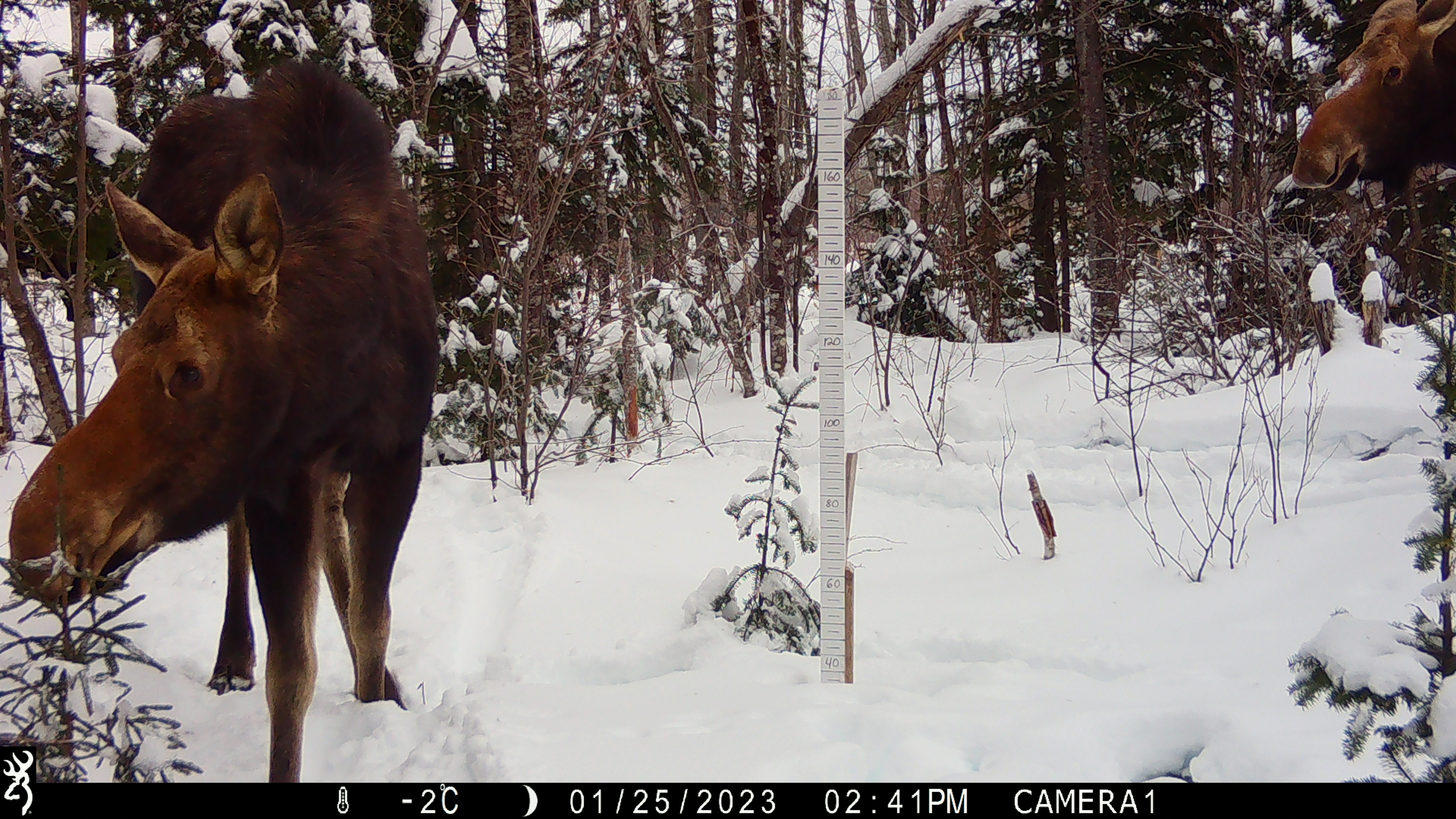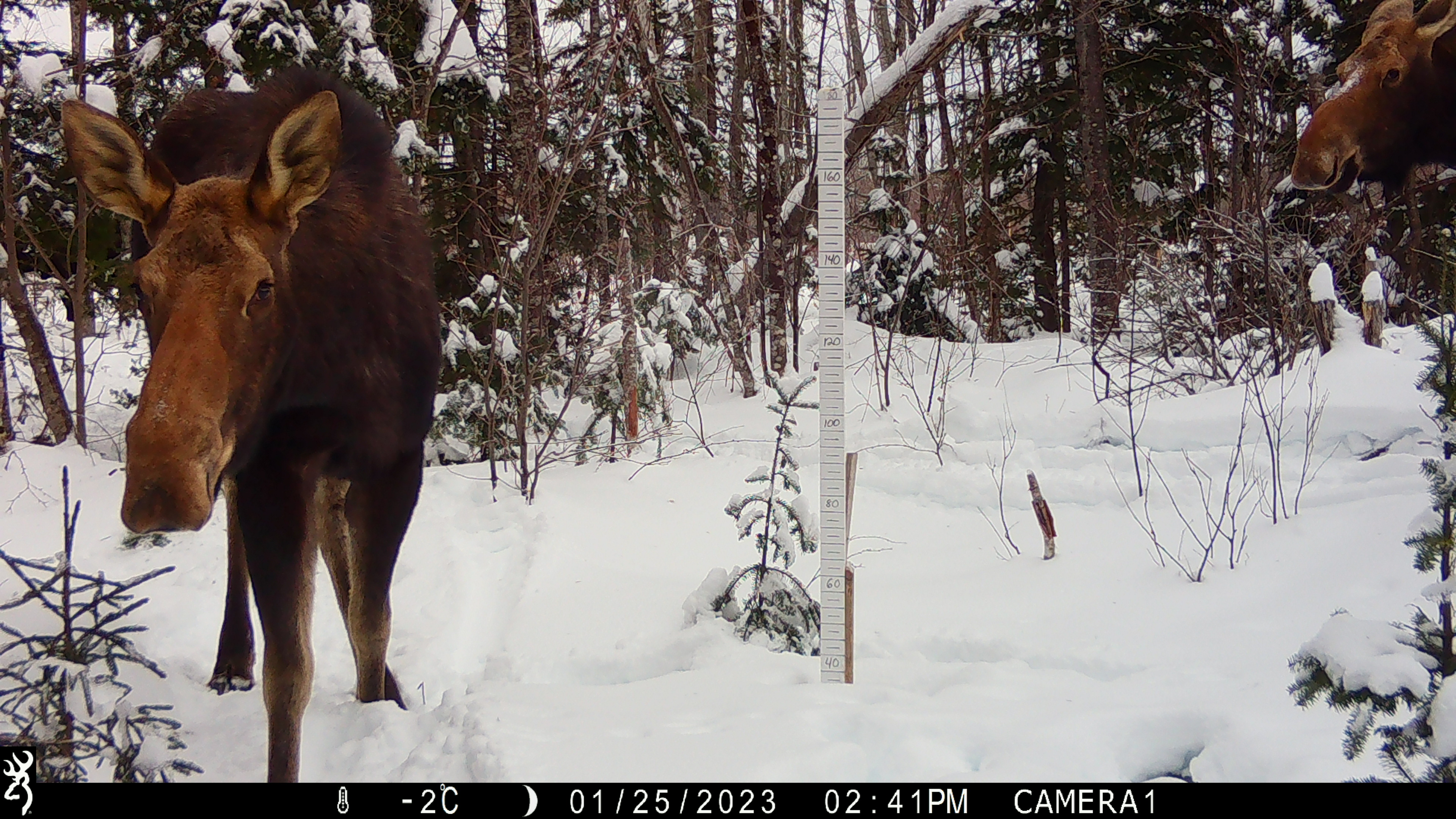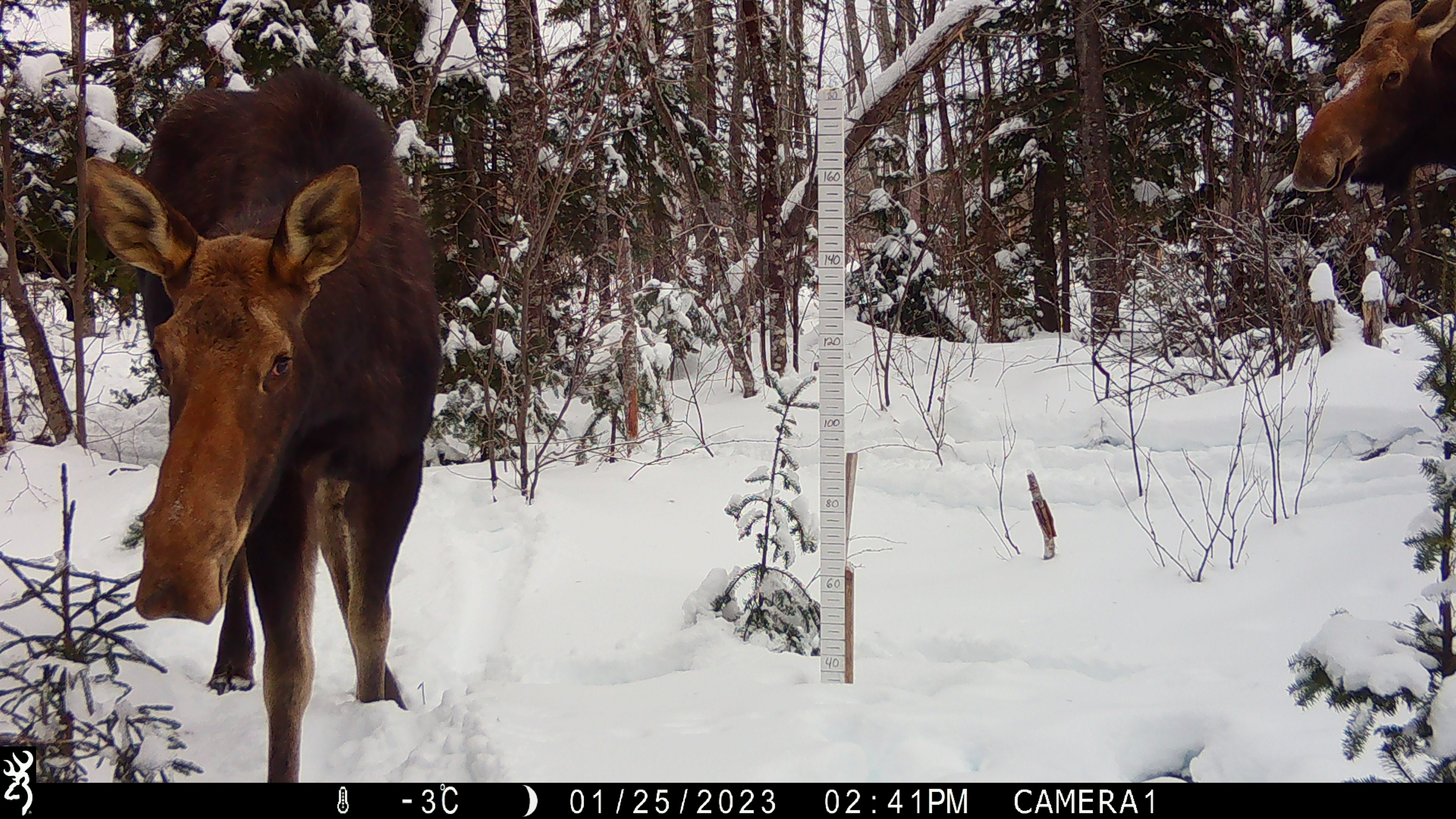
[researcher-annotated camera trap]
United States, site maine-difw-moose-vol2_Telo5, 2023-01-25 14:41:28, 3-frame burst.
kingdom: Animalia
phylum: Chordata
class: Mammalia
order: Artiodactyla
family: Cervidae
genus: Alces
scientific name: Alces alces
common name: moose